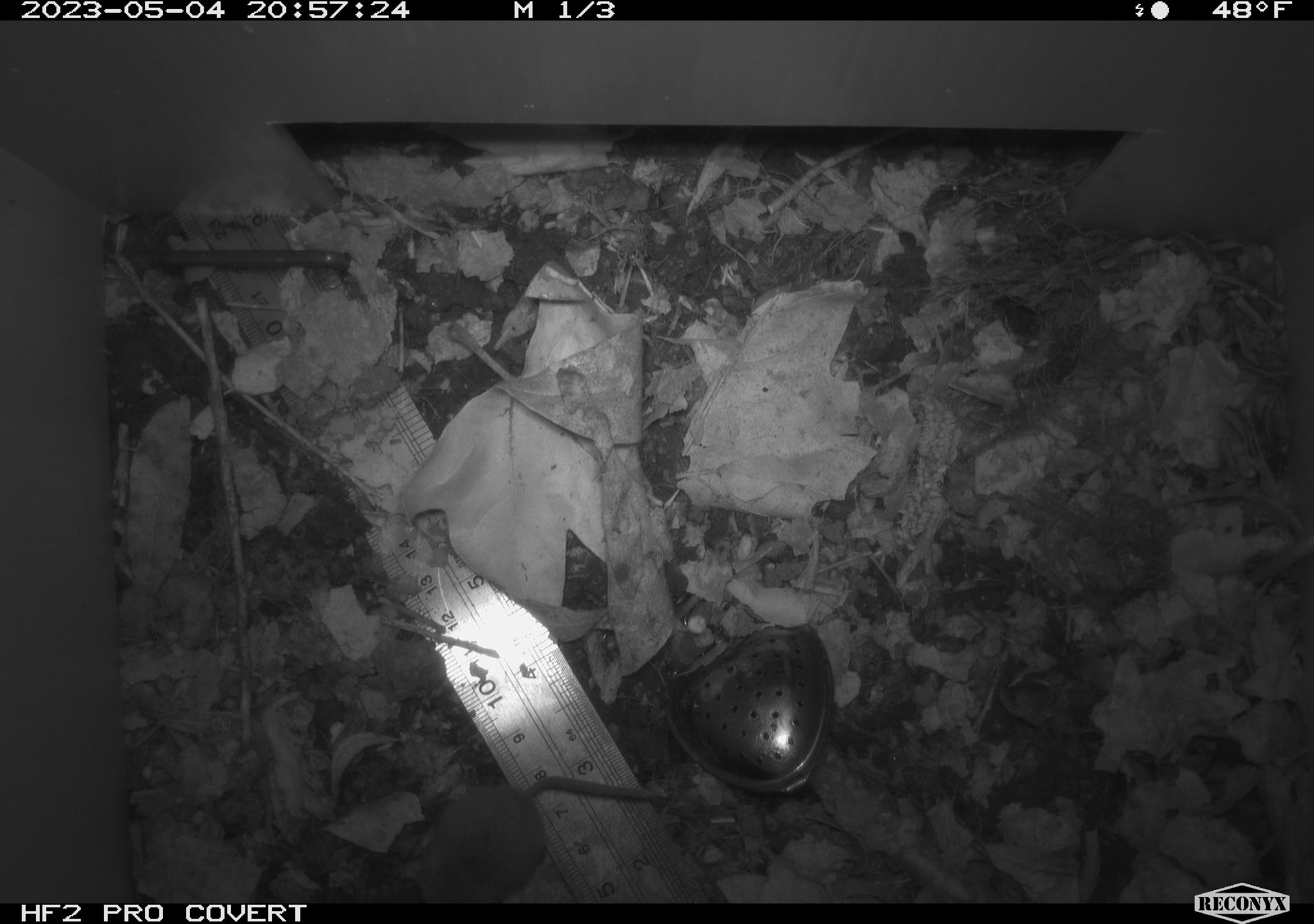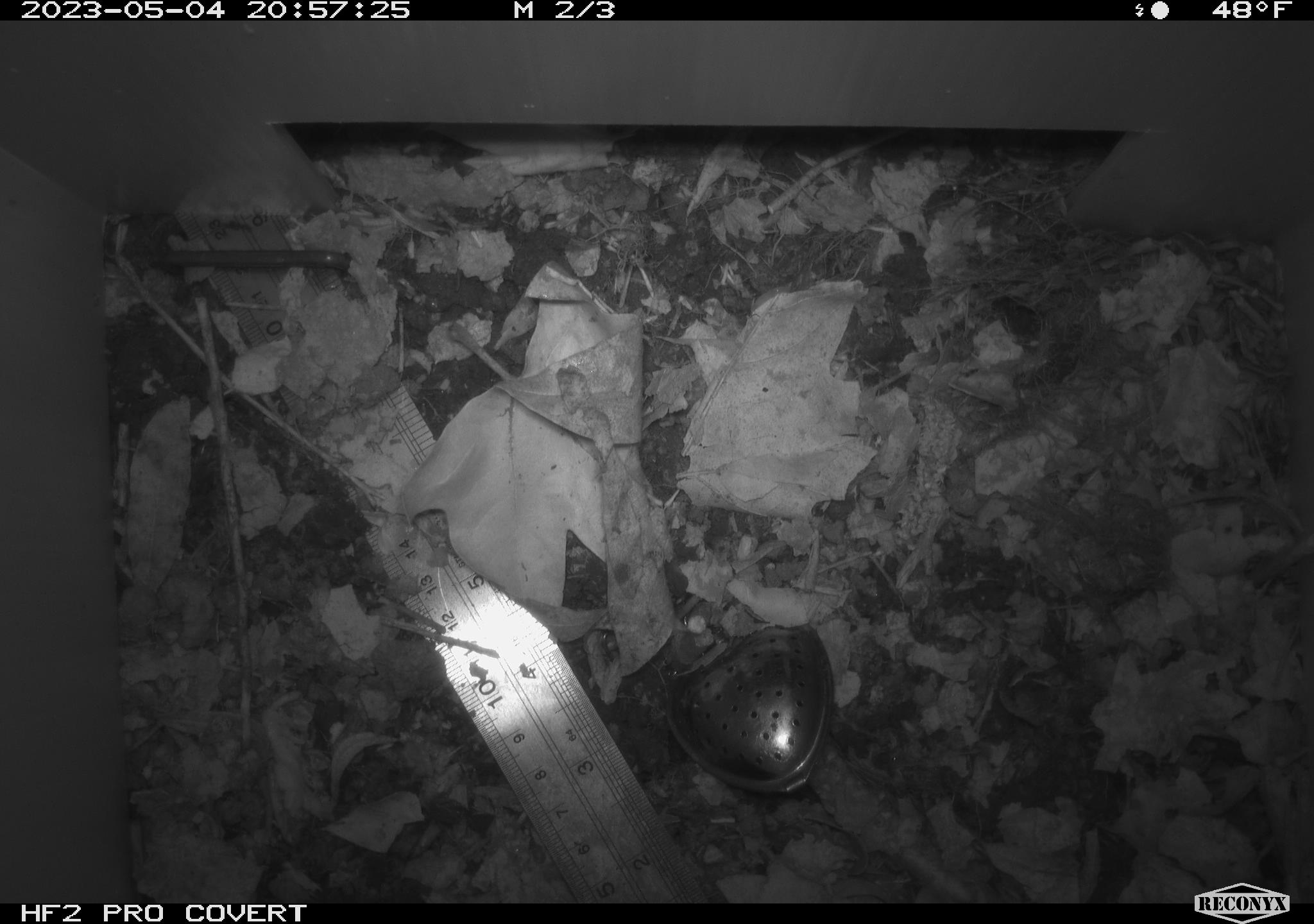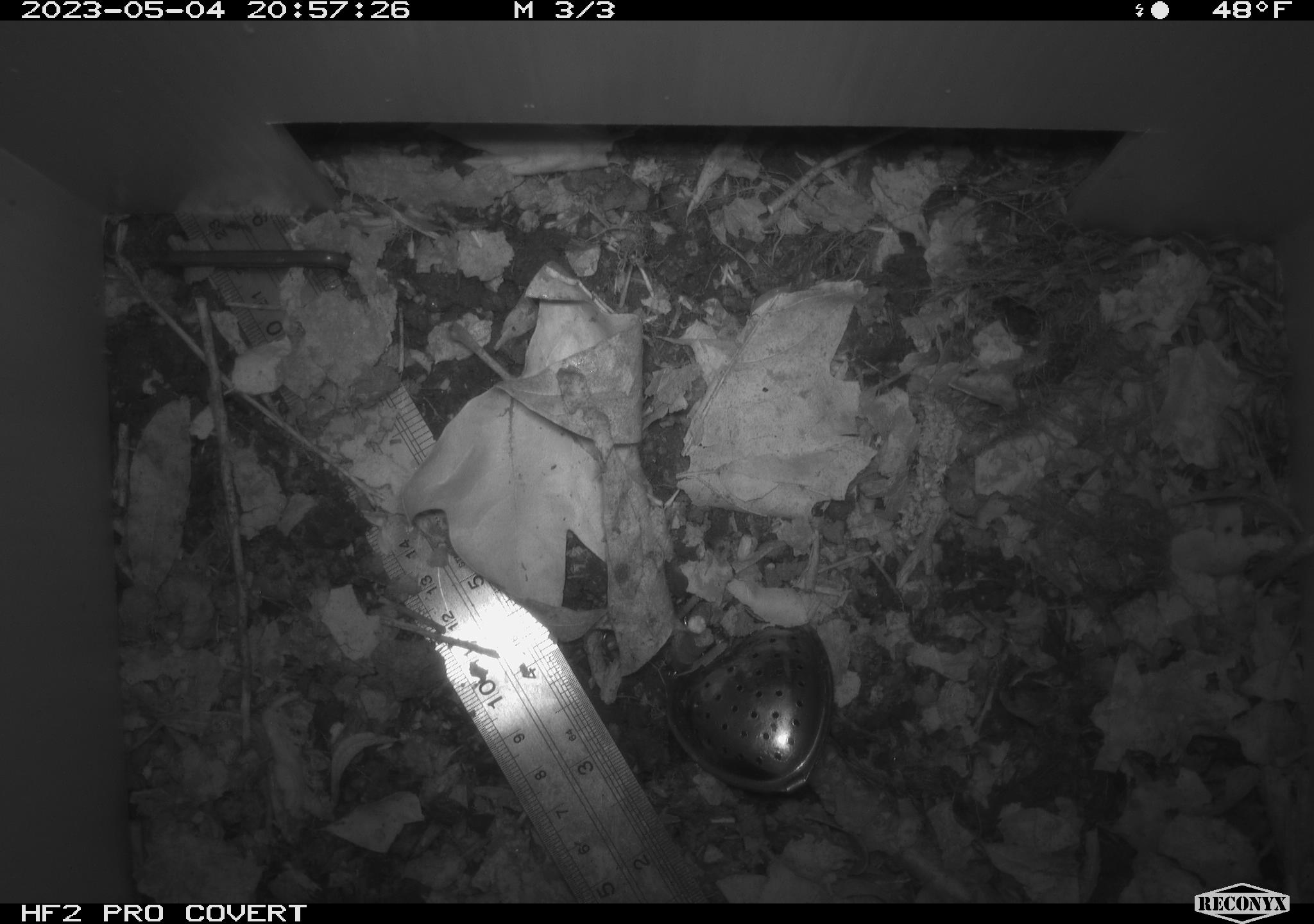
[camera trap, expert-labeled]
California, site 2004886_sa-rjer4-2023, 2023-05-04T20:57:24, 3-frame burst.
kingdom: Animalia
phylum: Chordata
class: Mammalia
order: Rodentia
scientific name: Rodentia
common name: mouse species